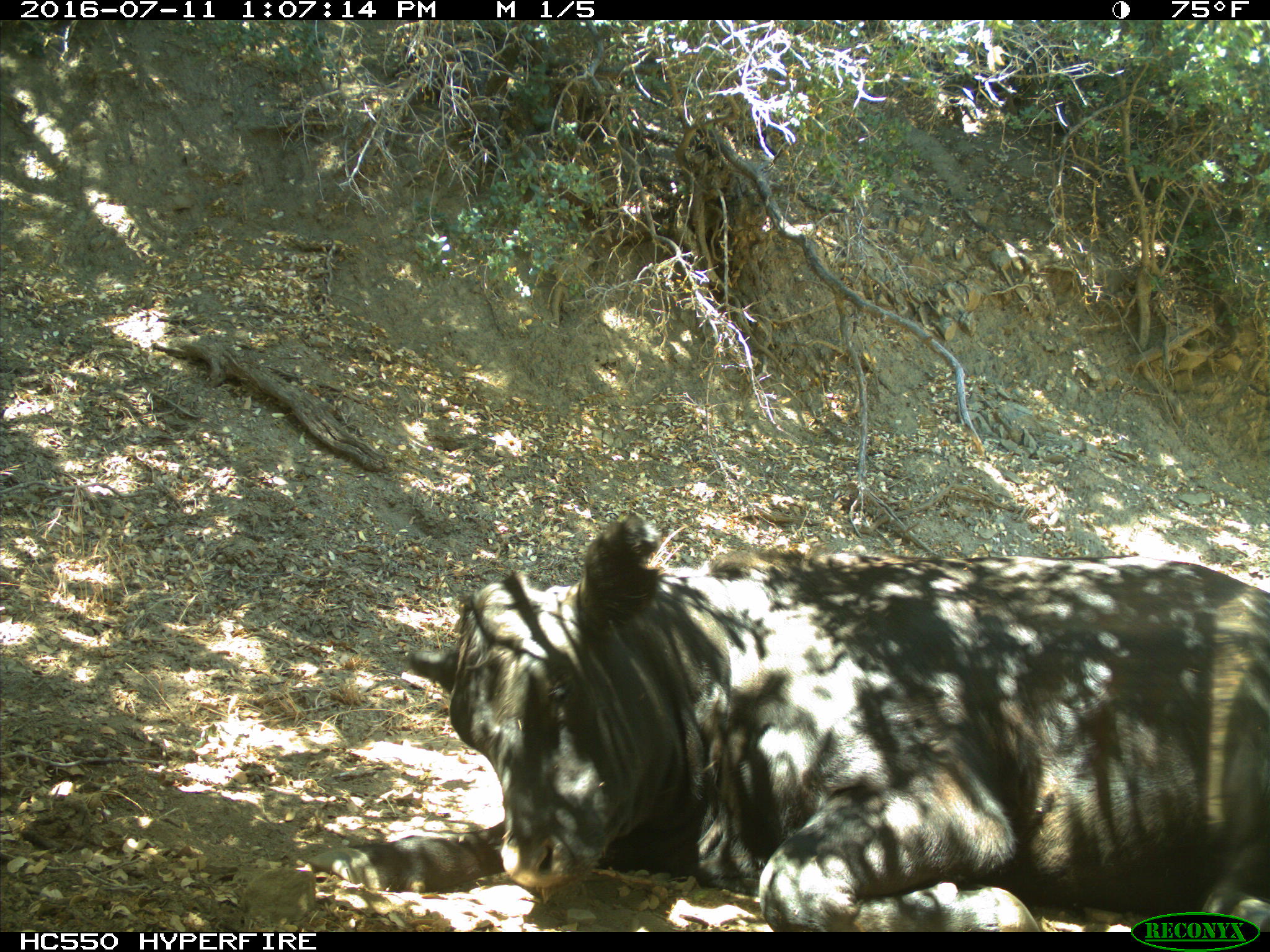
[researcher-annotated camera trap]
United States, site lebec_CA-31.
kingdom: Animalia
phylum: Chordata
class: Mammalia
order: Artiodactyla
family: Bovidae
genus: Bos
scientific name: Bos taurus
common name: domestic cow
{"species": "Bos taurus (domestic cow)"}